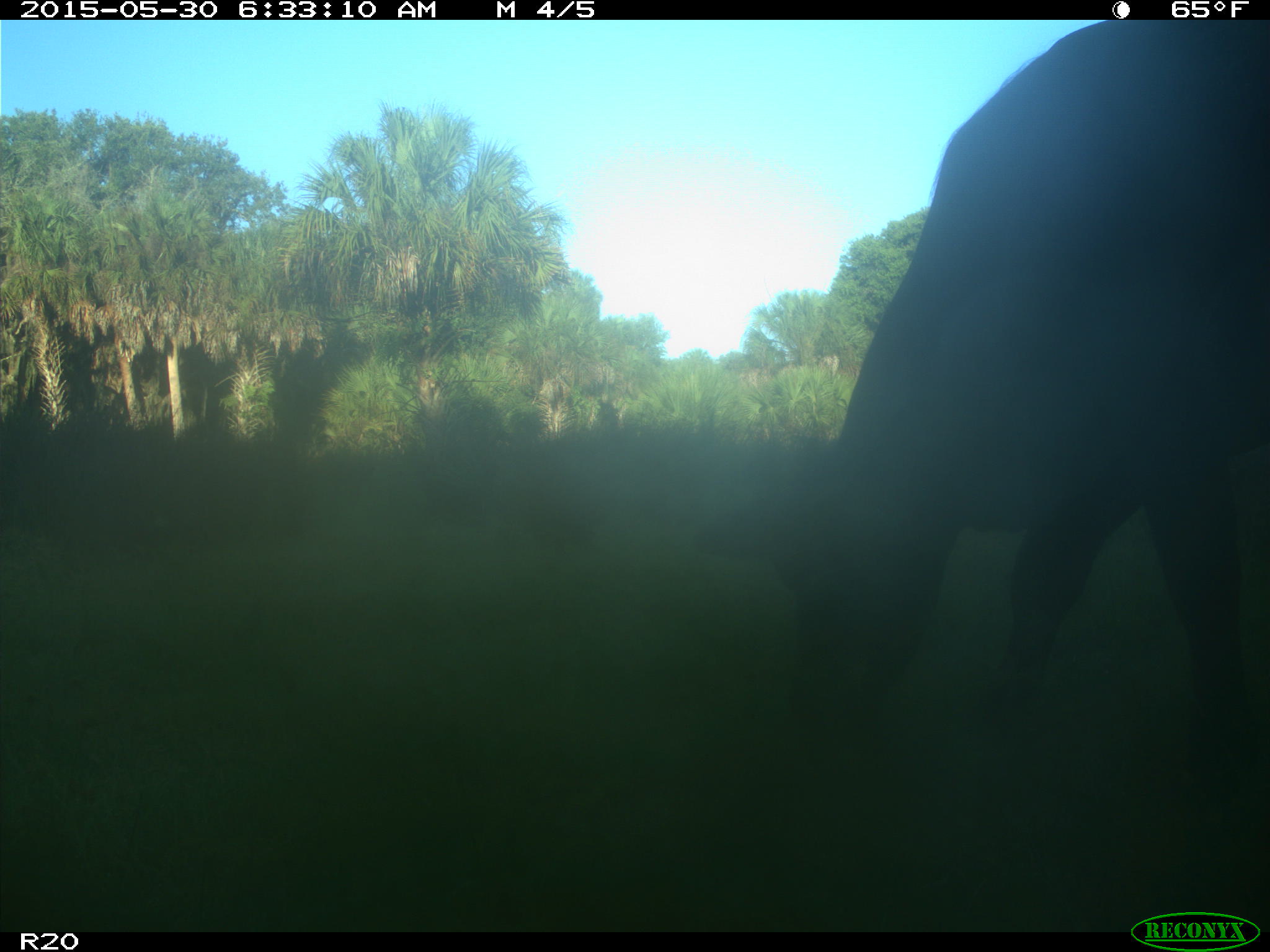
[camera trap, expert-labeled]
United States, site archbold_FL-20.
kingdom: Animalia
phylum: Chordata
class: Mammalia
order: Artiodactyla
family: Bovidae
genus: Bos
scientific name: Bos taurus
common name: domestic cow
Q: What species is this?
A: Bos taurus (domestic cow).